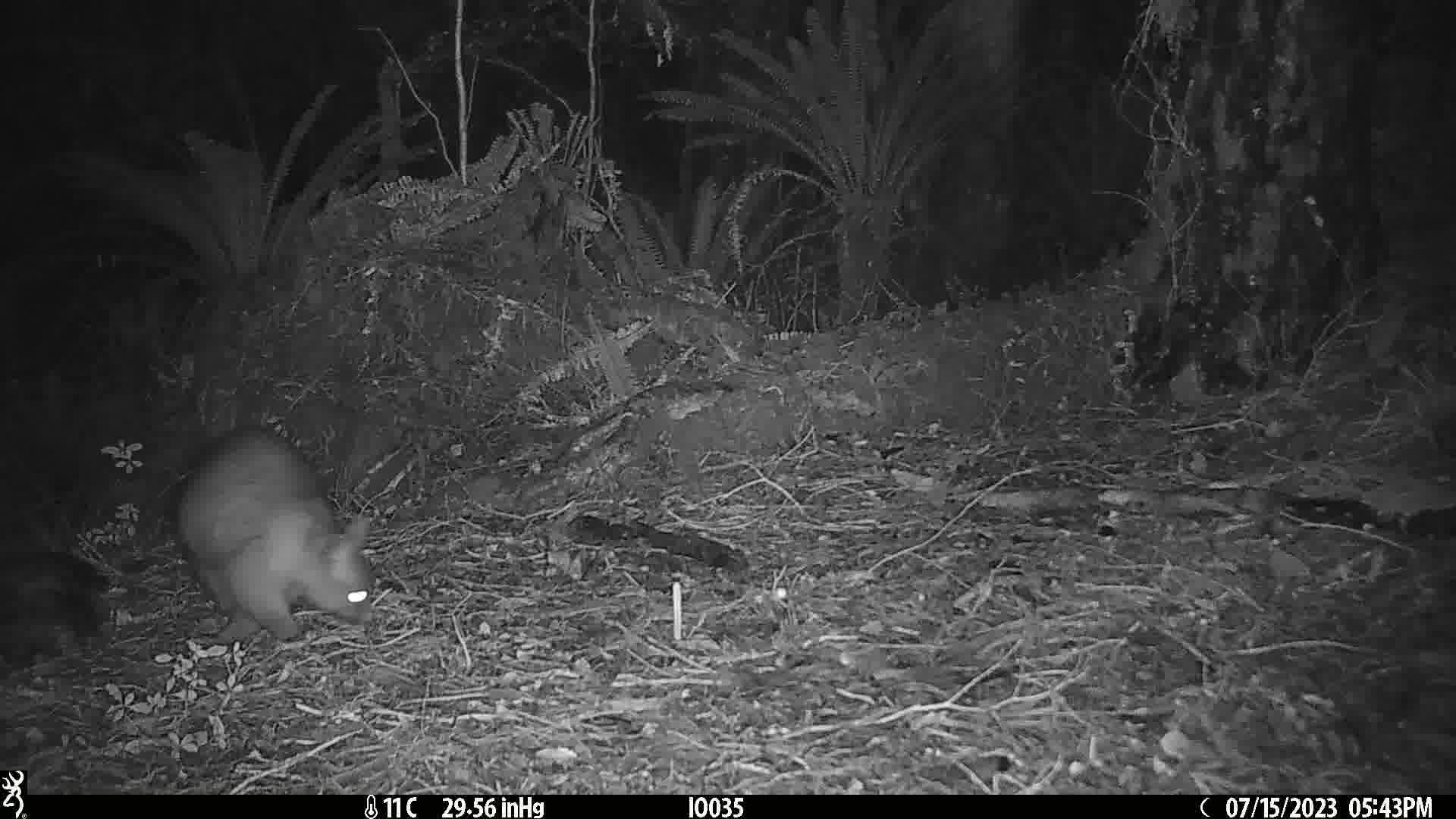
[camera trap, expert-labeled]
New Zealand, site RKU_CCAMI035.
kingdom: Animalia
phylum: Chordata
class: Mammalia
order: Diprotodontia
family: Phalangeridae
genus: Trichosurus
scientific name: Trichosurus vulpecula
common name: common brushtail possum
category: possum